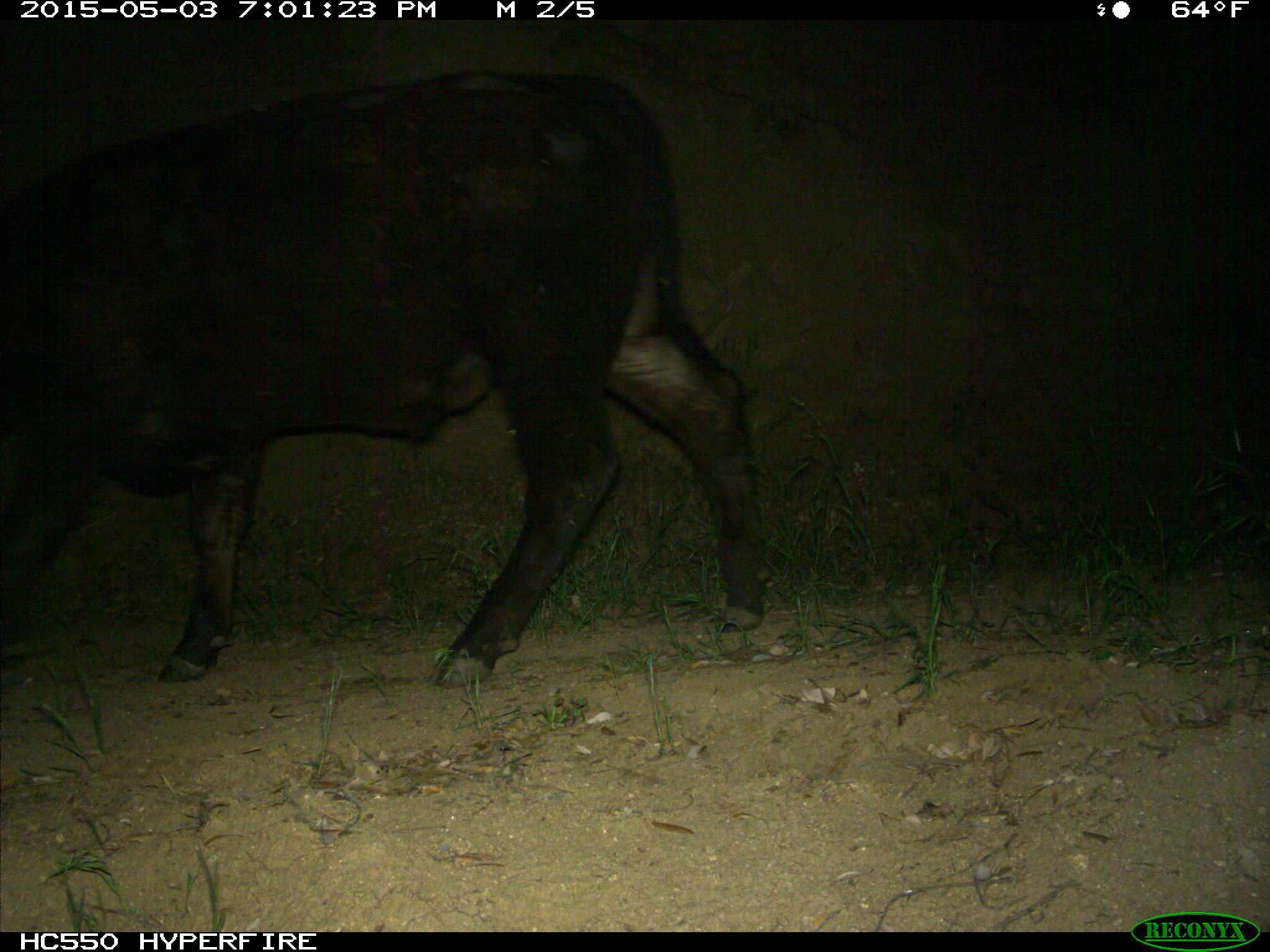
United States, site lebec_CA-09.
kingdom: Animalia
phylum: Chordata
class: Mammalia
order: Artiodactyla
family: Bovidae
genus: Bos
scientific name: Bos taurus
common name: domestic cow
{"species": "Bos taurus (domestic cow)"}